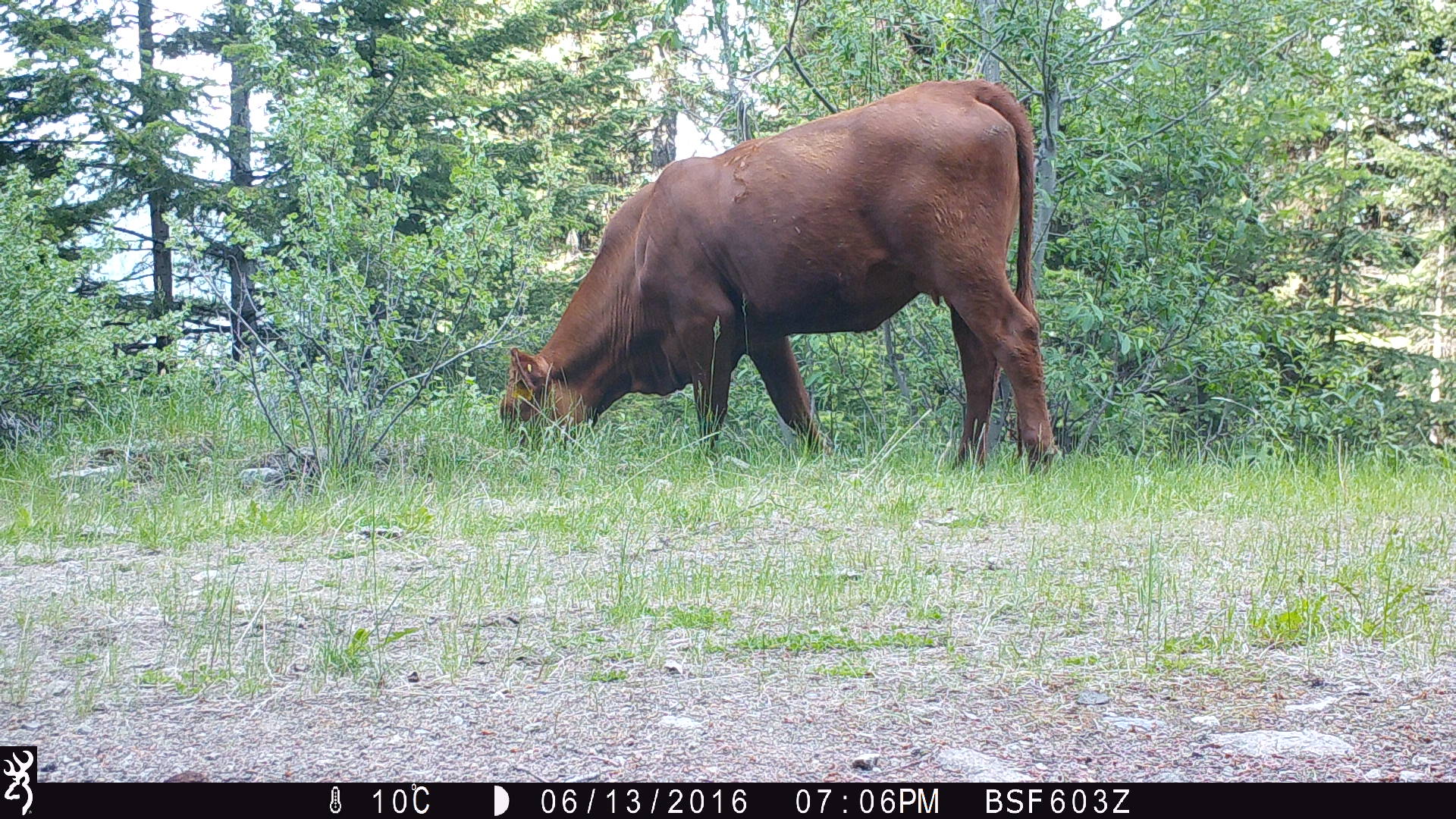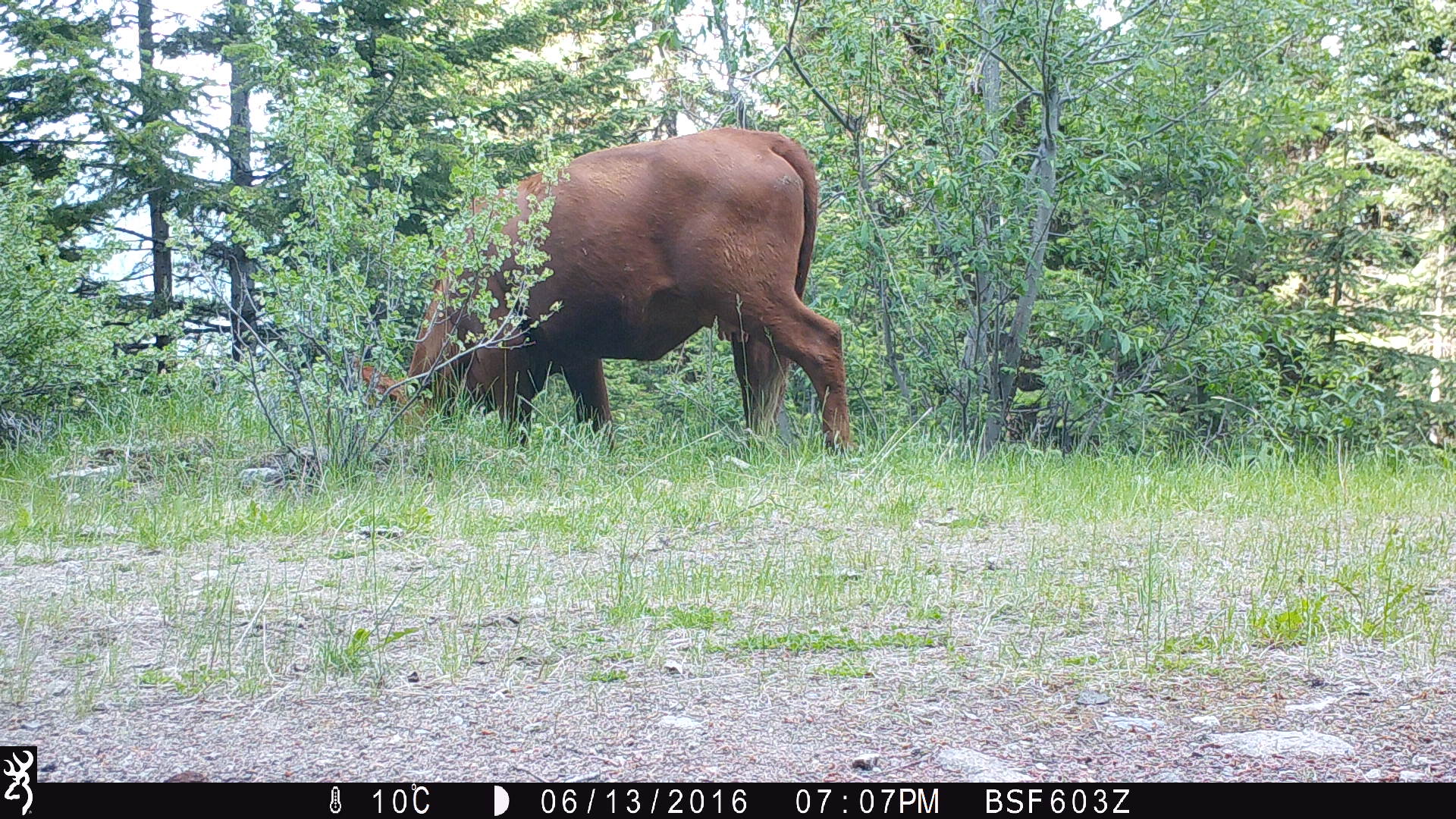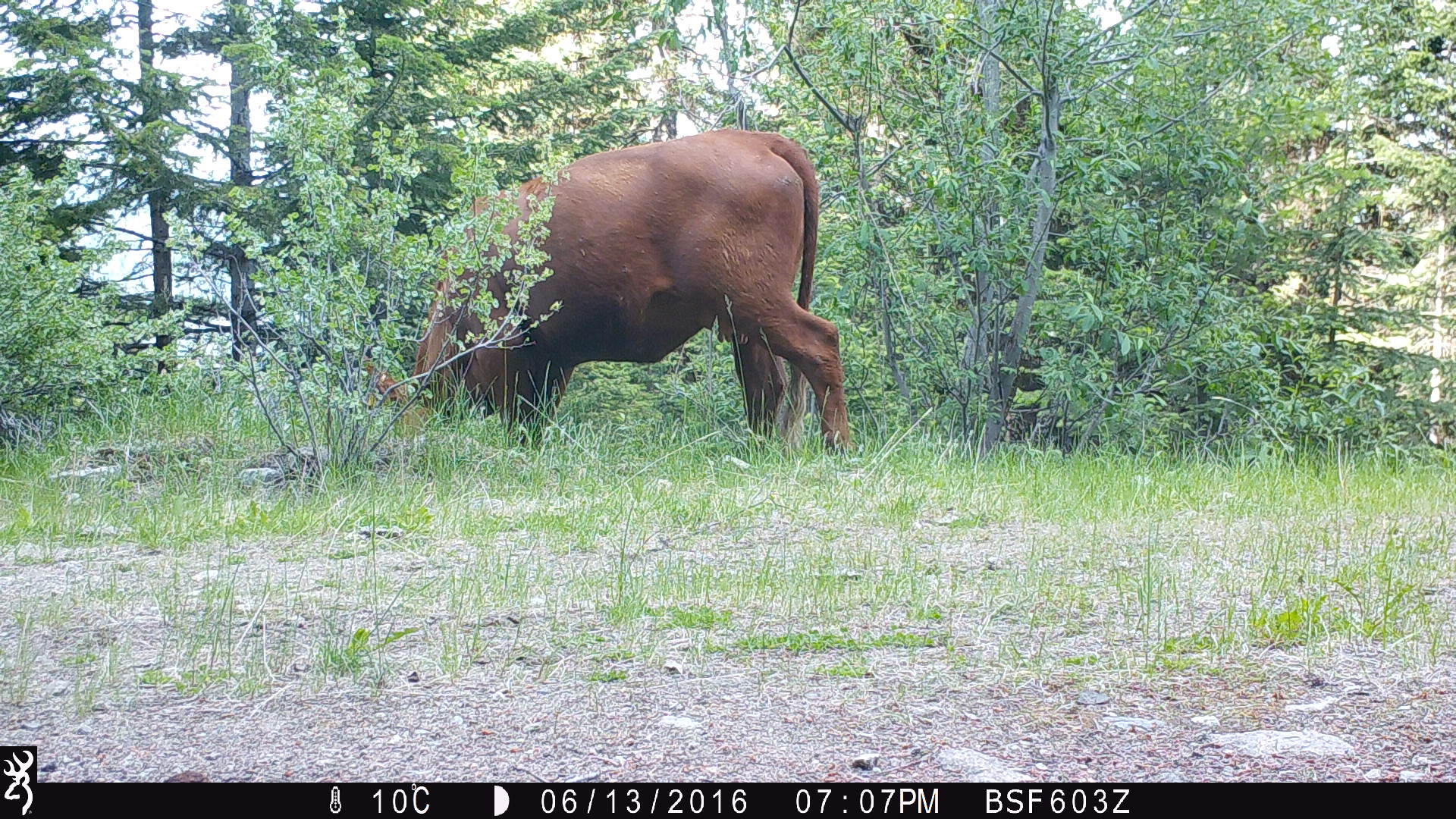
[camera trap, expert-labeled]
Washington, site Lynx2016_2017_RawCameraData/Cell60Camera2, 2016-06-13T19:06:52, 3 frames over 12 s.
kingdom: Animalia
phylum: Chordata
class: Mammalia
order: Artiodactyla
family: Bovidae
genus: Bos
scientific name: Bos taurus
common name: domestic cattle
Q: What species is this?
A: Domestic cattle (Bos taurus).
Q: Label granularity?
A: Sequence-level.